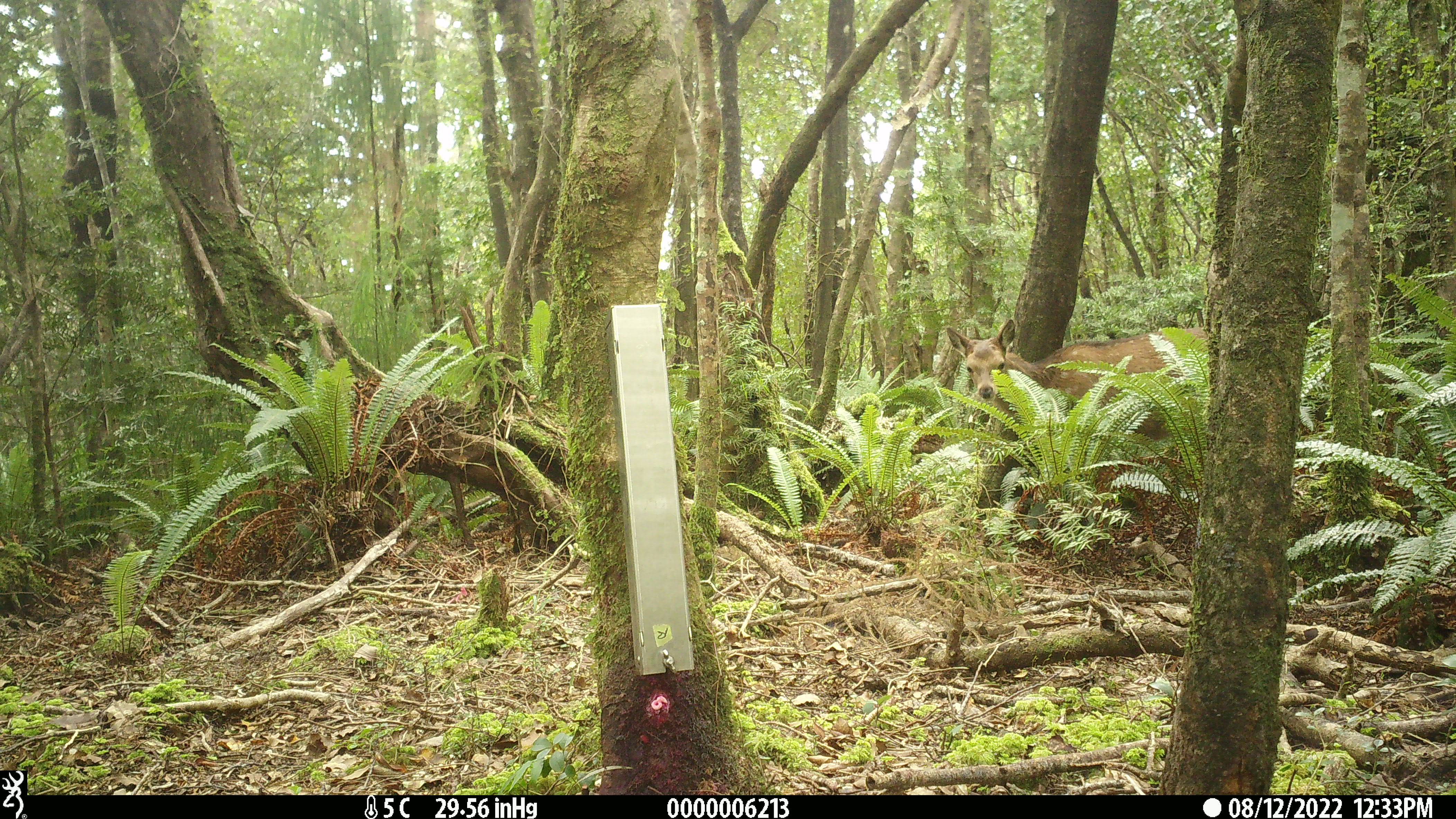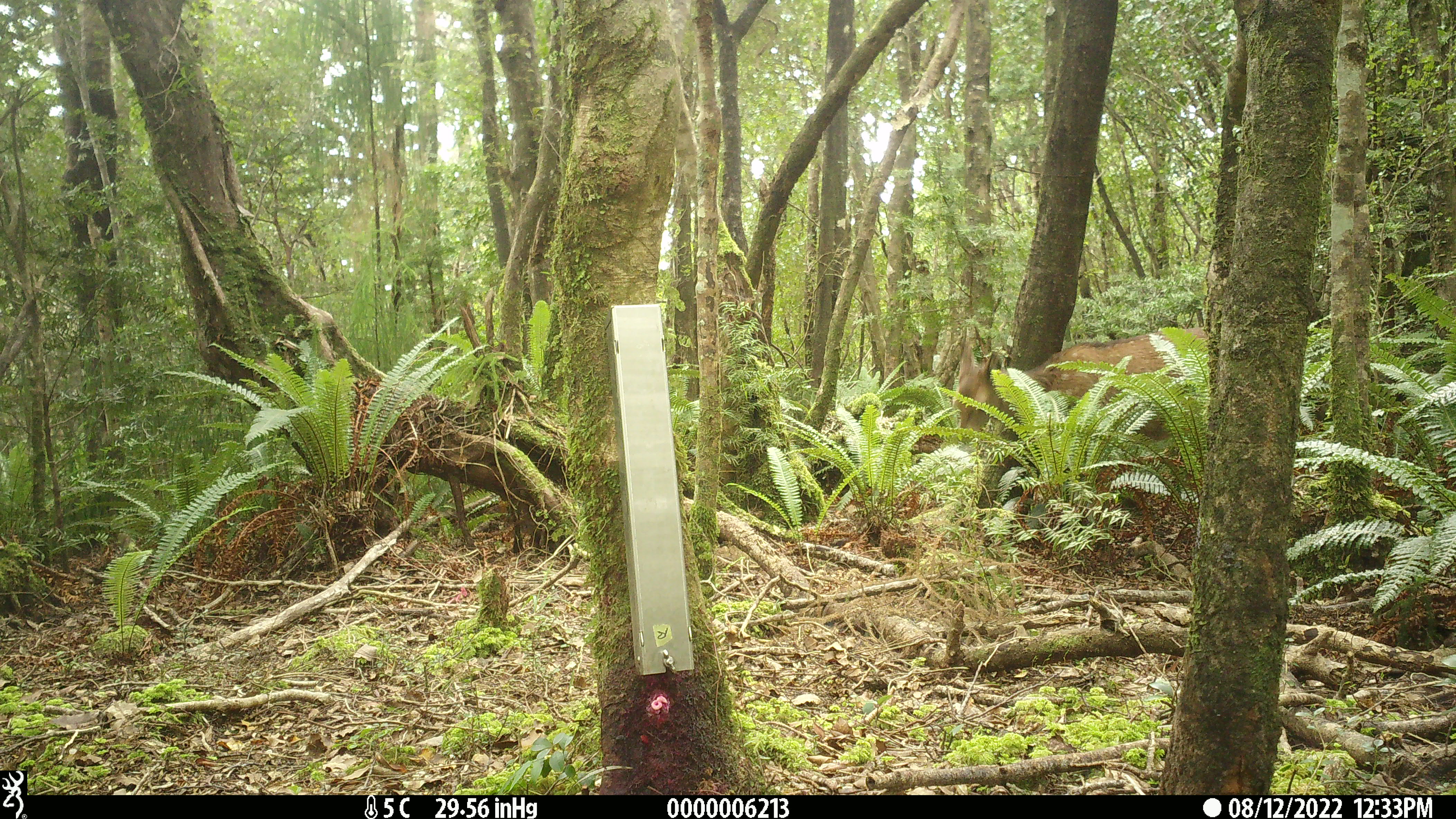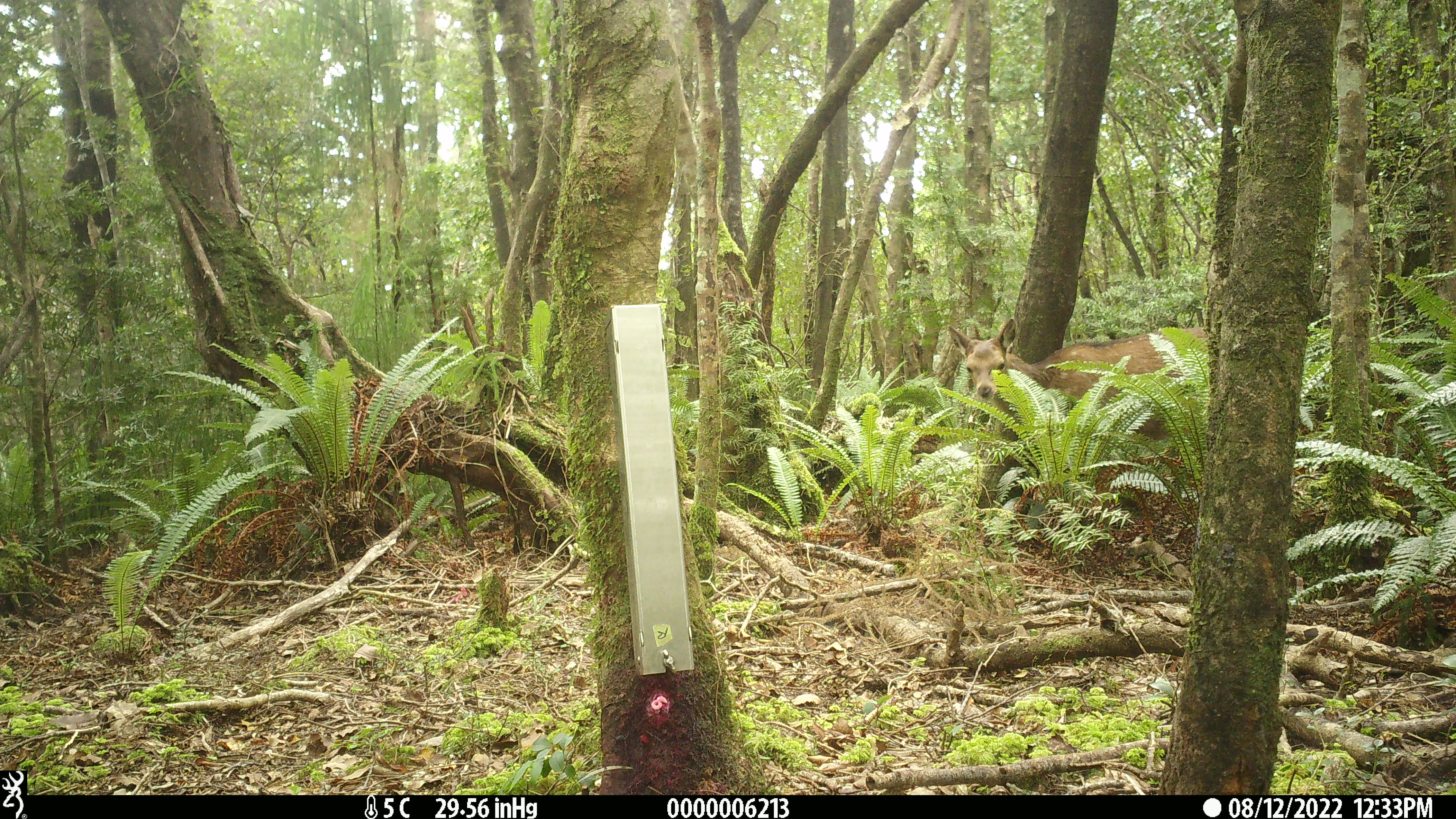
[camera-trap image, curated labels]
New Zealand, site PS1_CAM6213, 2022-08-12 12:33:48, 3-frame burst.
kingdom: Animalia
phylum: Chordata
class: Mammalia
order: Artiodactyla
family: Cervidae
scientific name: Cervidae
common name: deer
Deer (Cervidae).